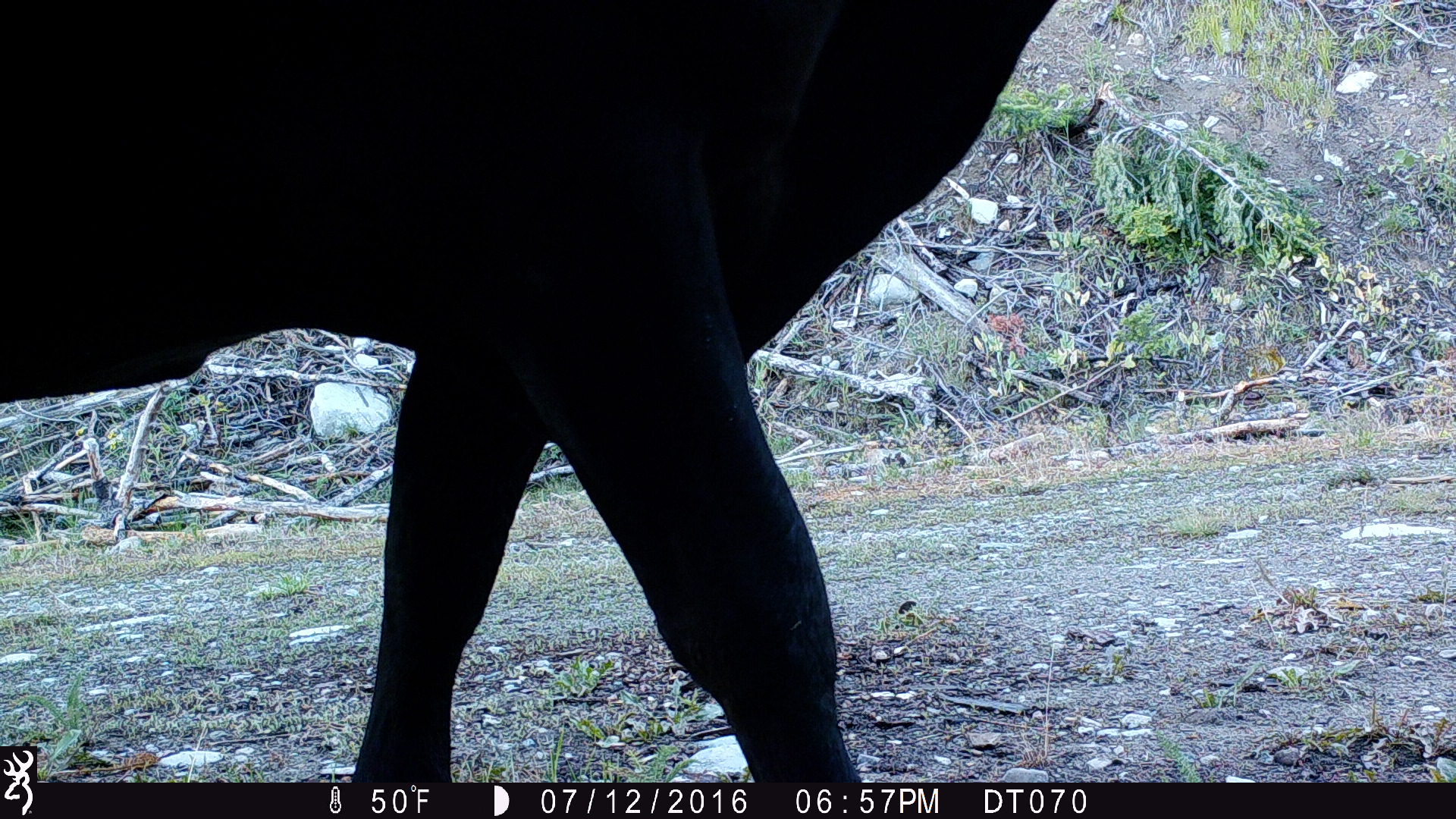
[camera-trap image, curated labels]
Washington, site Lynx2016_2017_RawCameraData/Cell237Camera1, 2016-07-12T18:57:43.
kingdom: Animalia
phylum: Chordata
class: Mammalia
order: Artiodactyla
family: Bovidae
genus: Bos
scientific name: Bos taurus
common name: domestic cattle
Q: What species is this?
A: Domestic cattle (Bos taurus).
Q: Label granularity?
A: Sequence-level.